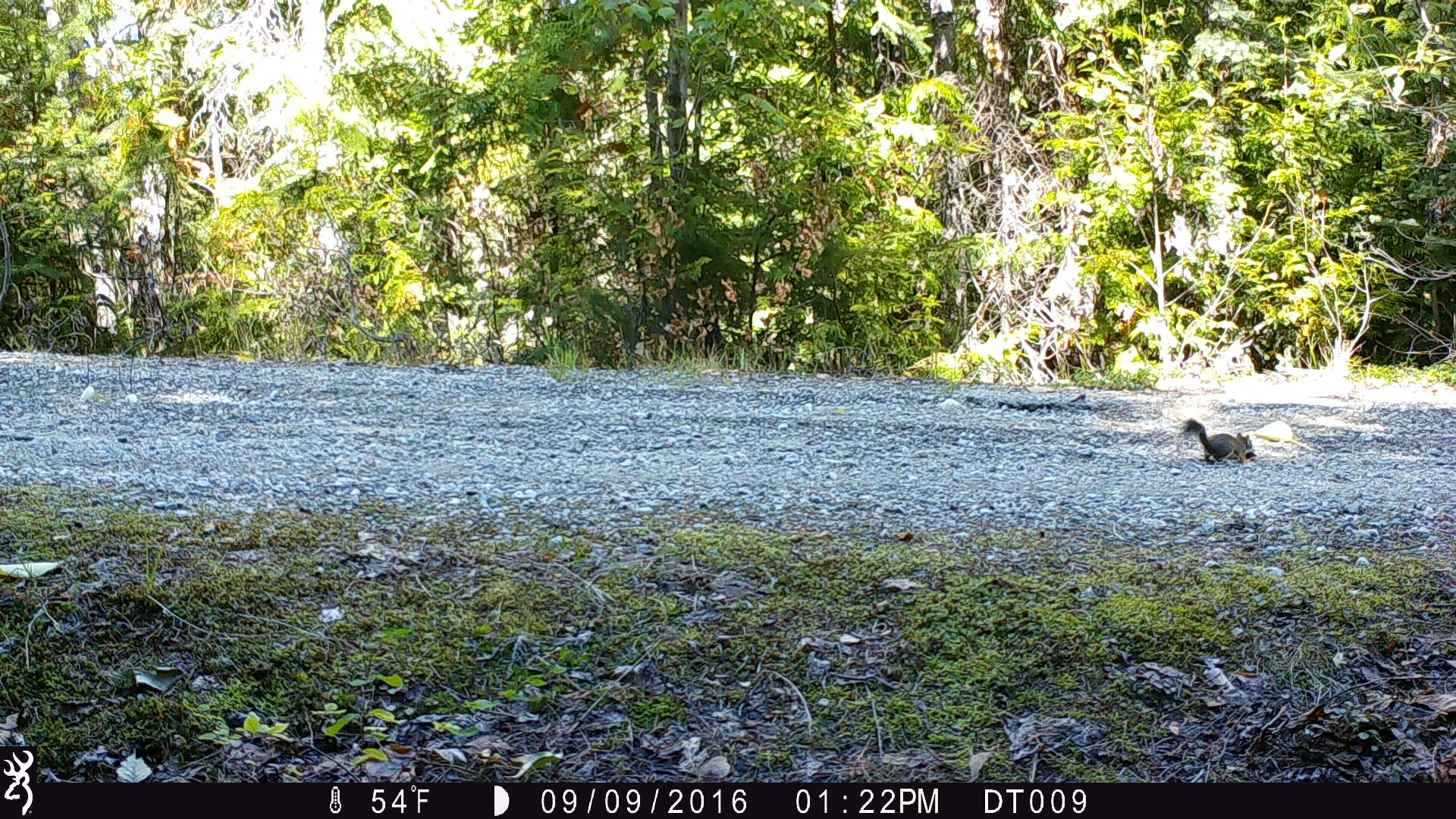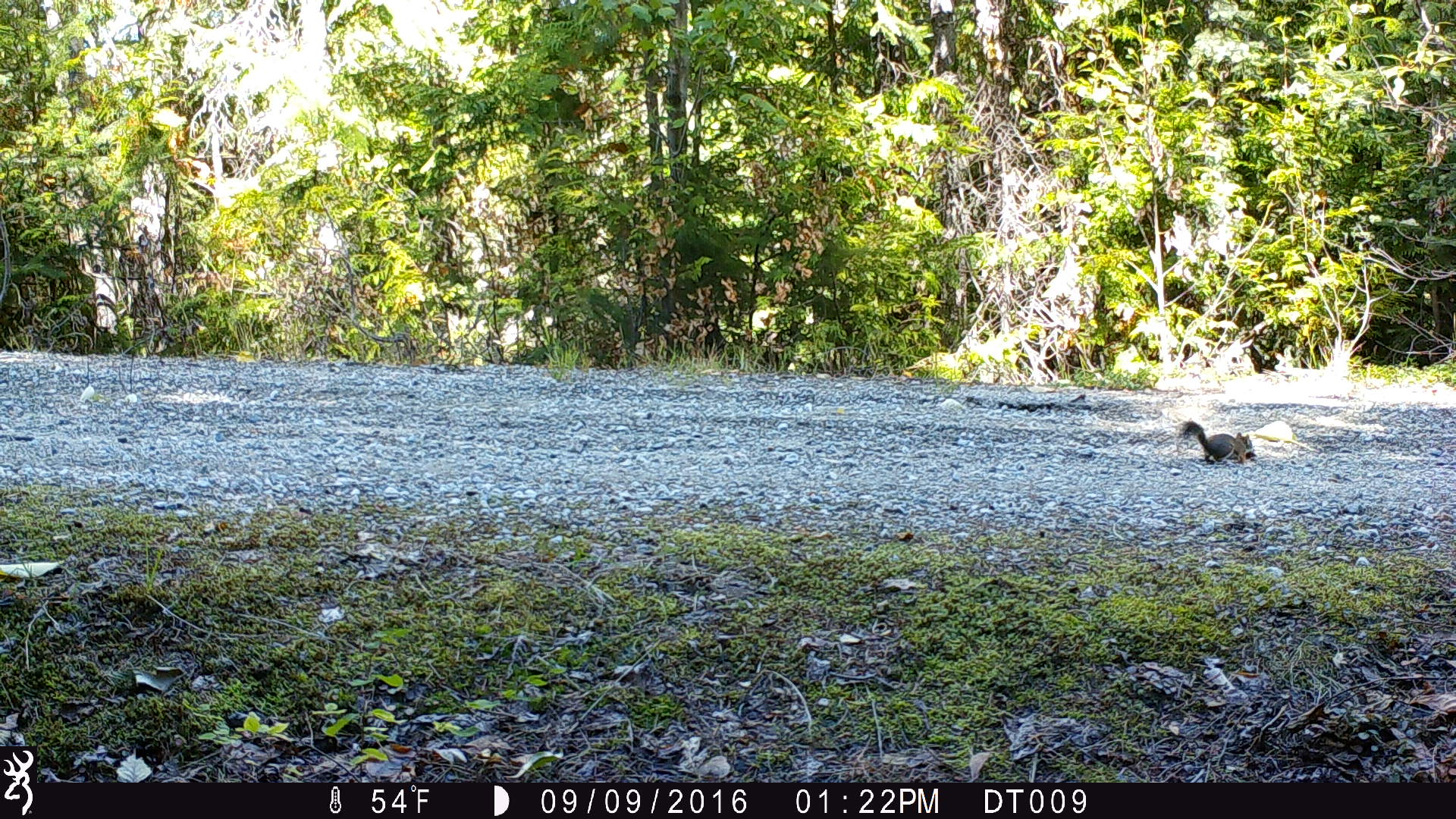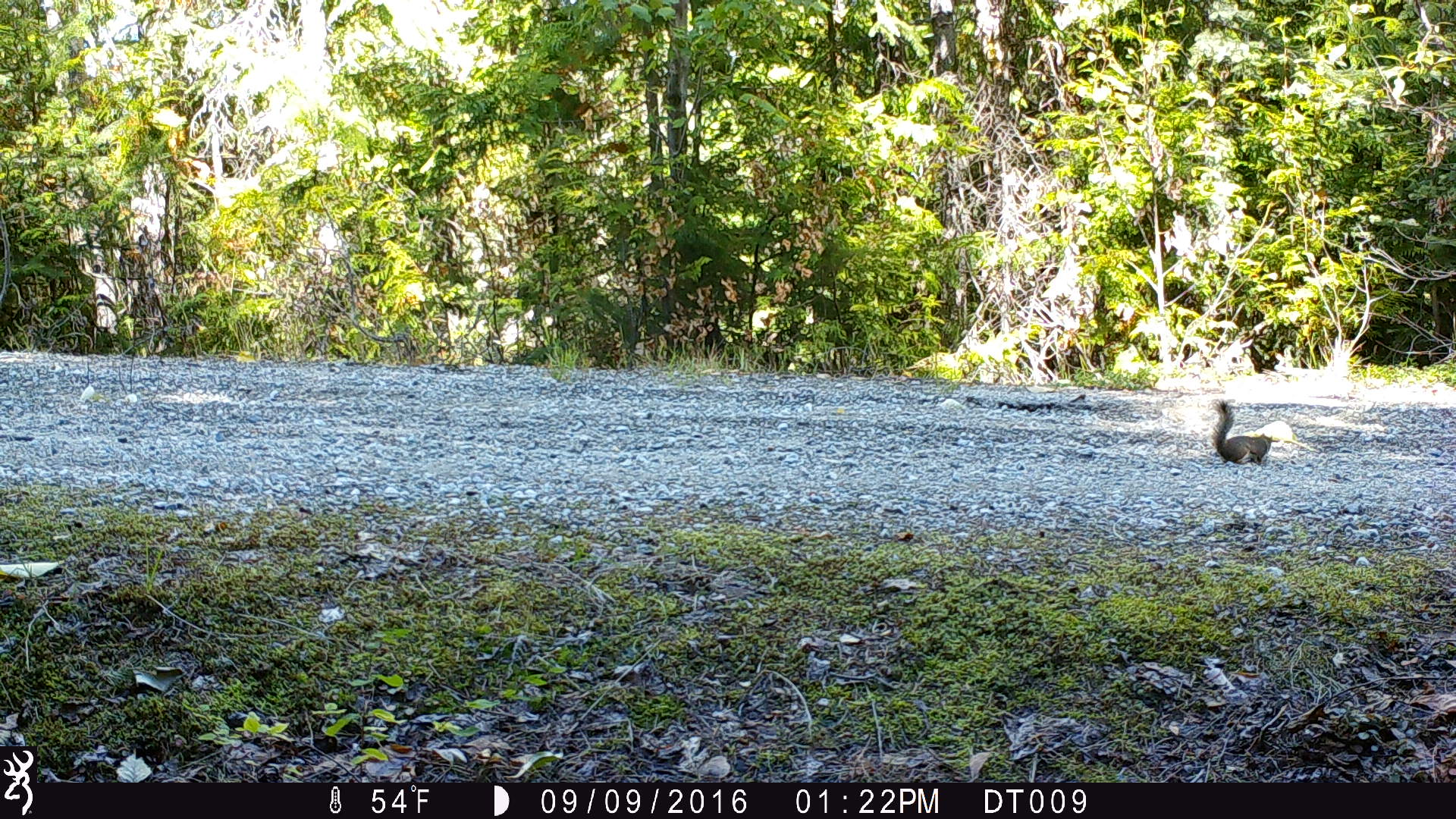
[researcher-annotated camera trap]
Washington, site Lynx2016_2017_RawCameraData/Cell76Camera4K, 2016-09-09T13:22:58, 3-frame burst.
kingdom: Animalia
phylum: Chordata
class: Mammalia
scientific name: Mammalia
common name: small mammal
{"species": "small mammal (Mammalia)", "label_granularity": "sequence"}